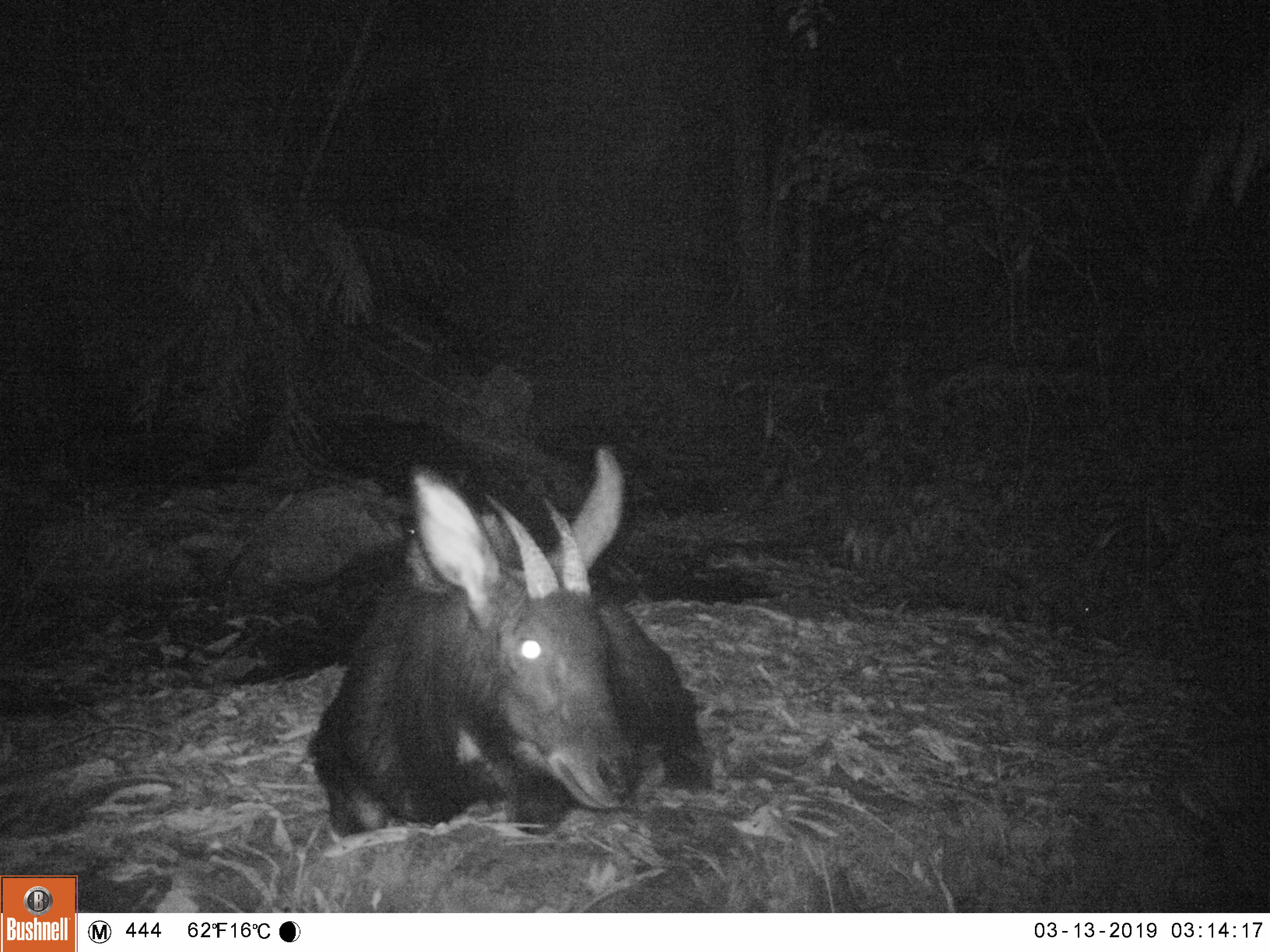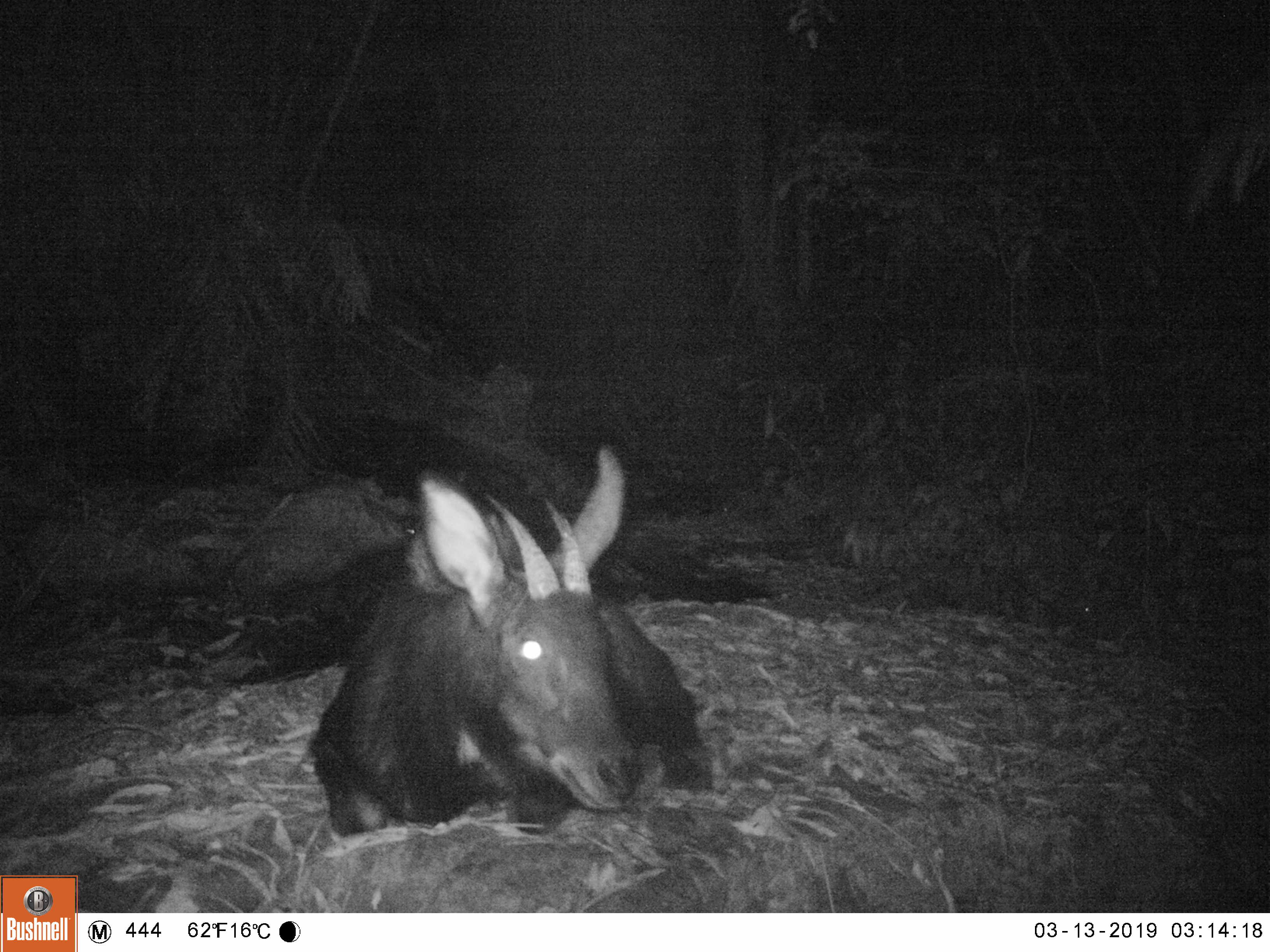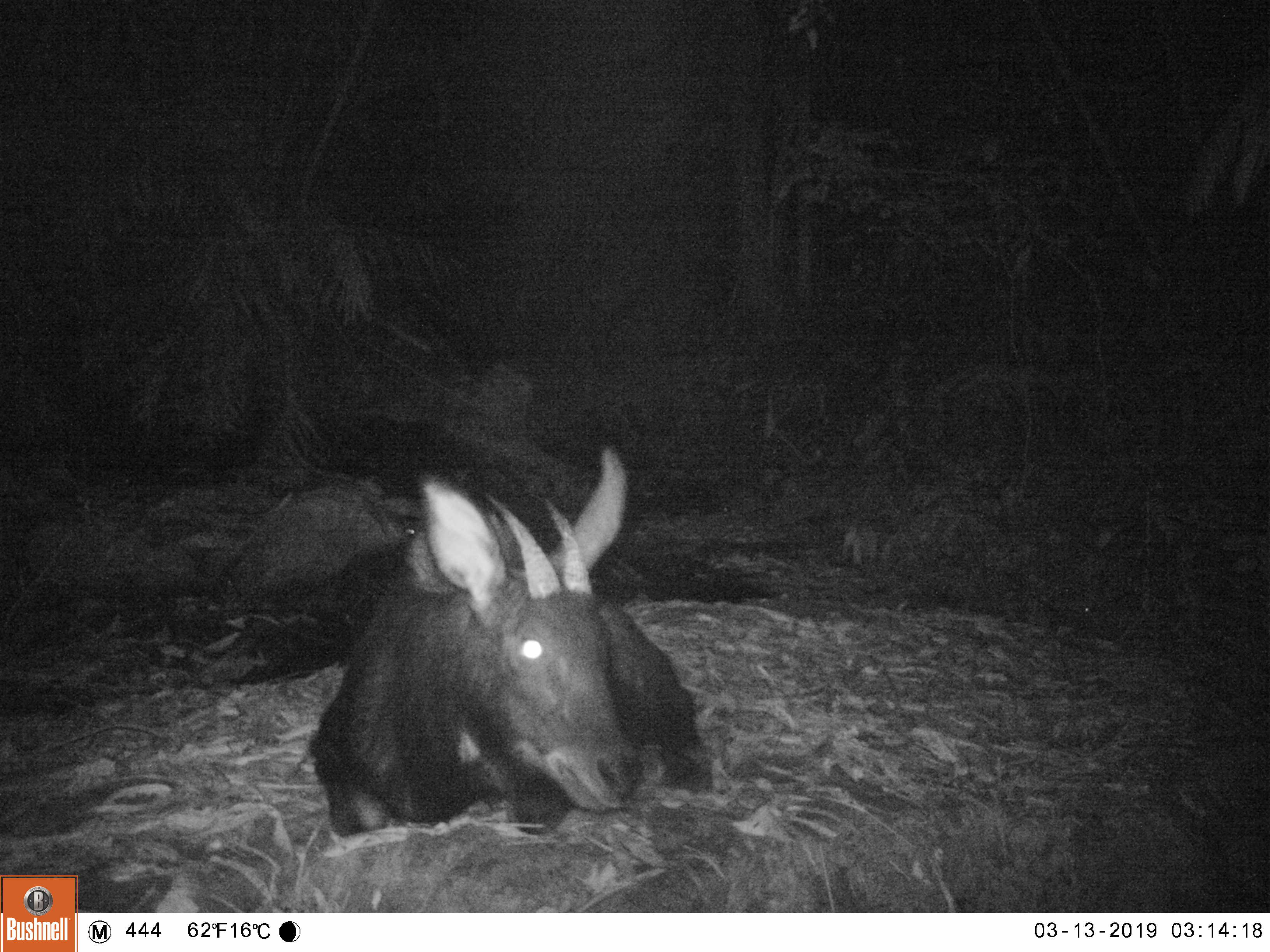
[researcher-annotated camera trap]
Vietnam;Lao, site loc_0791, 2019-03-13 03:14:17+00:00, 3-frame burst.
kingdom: Animalia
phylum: Chordata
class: Mammalia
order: Artiodactyla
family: Bovidae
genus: Capricornis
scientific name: Capricornis sumatraensis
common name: chinese serow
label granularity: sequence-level